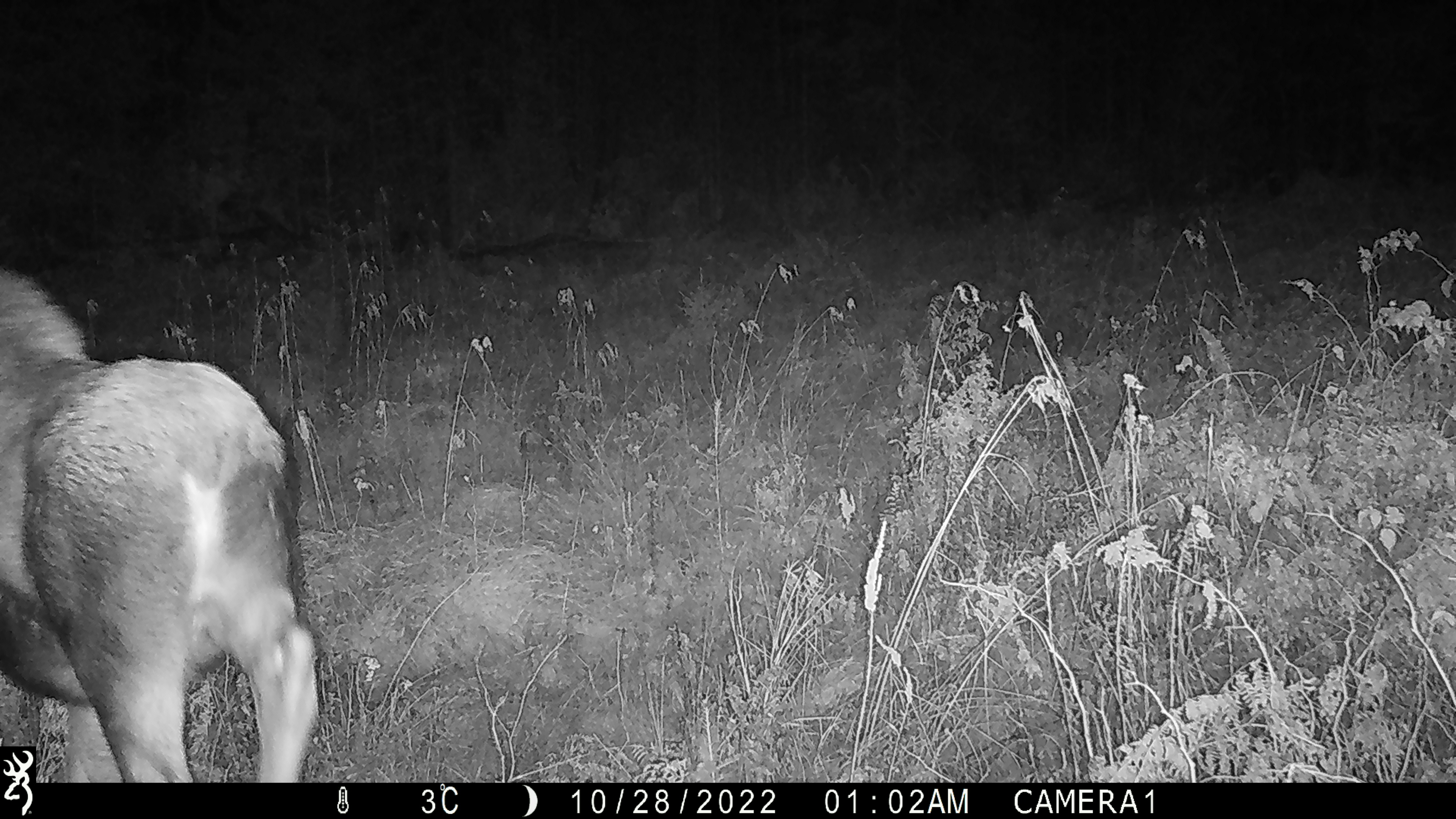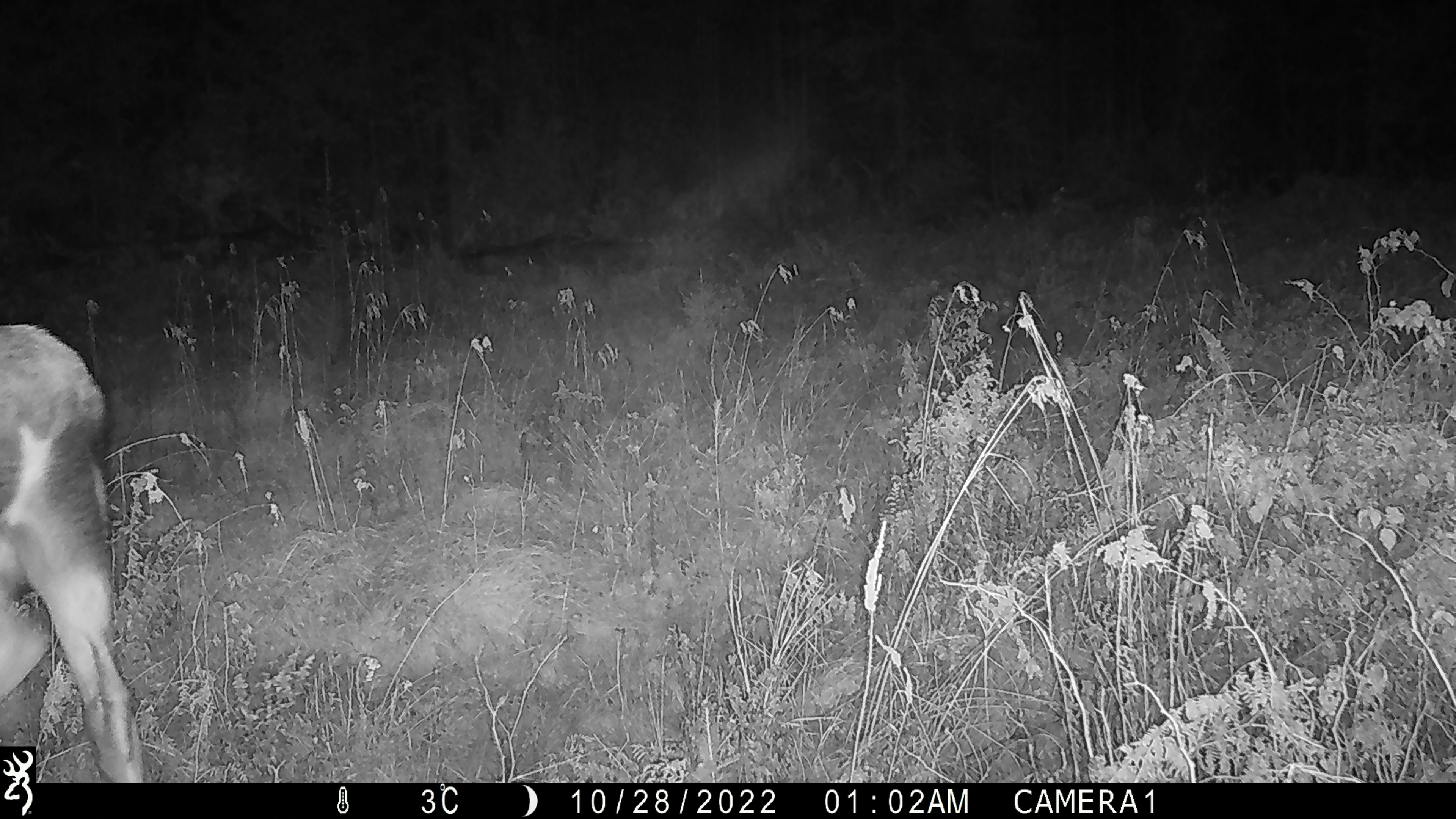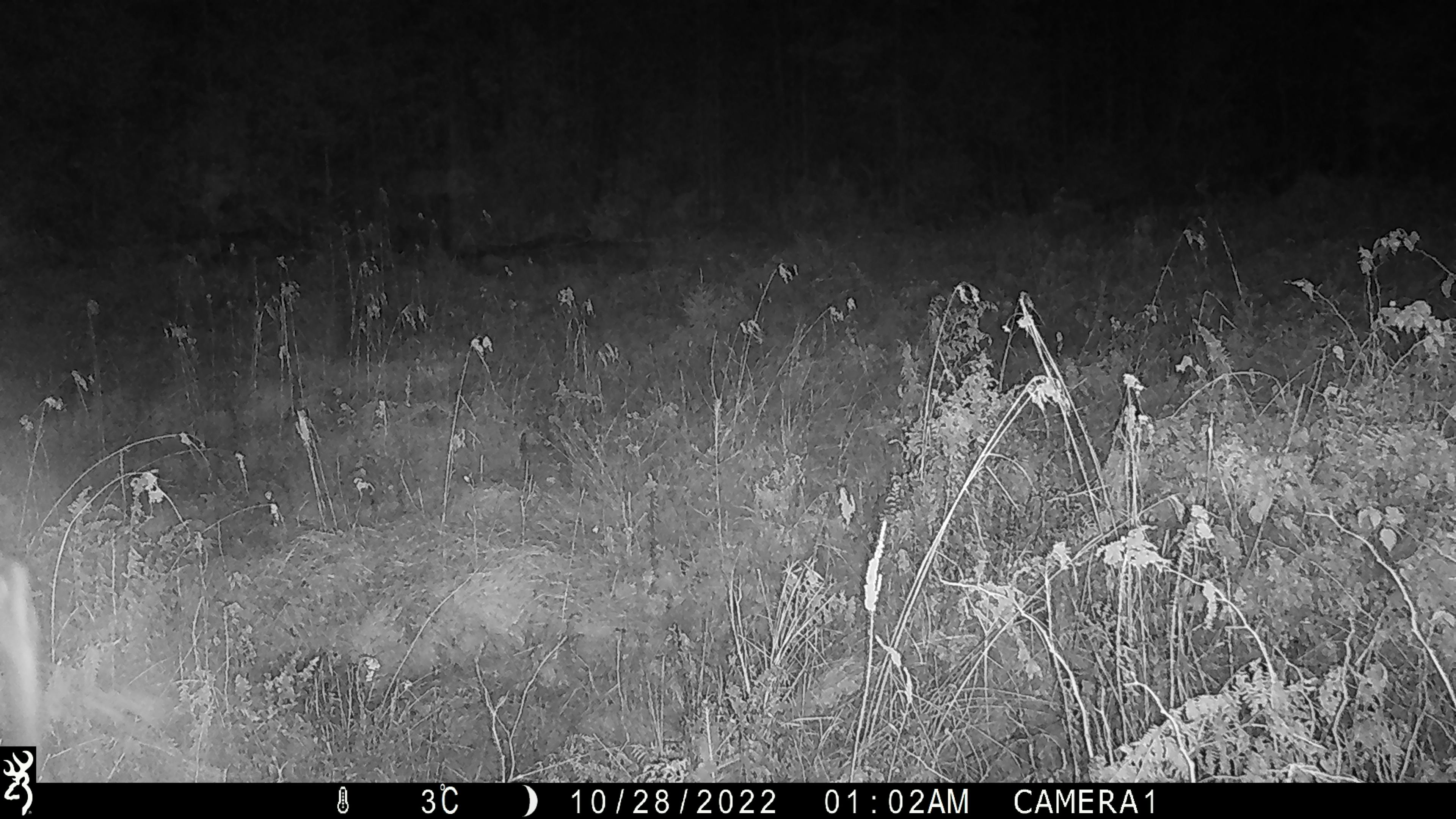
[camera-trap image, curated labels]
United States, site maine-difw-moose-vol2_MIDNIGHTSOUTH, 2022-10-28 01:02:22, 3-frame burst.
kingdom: Animalia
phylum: Chordata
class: Mammalia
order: Artiodactyla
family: Cervidae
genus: Alces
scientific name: Alces alces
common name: moose